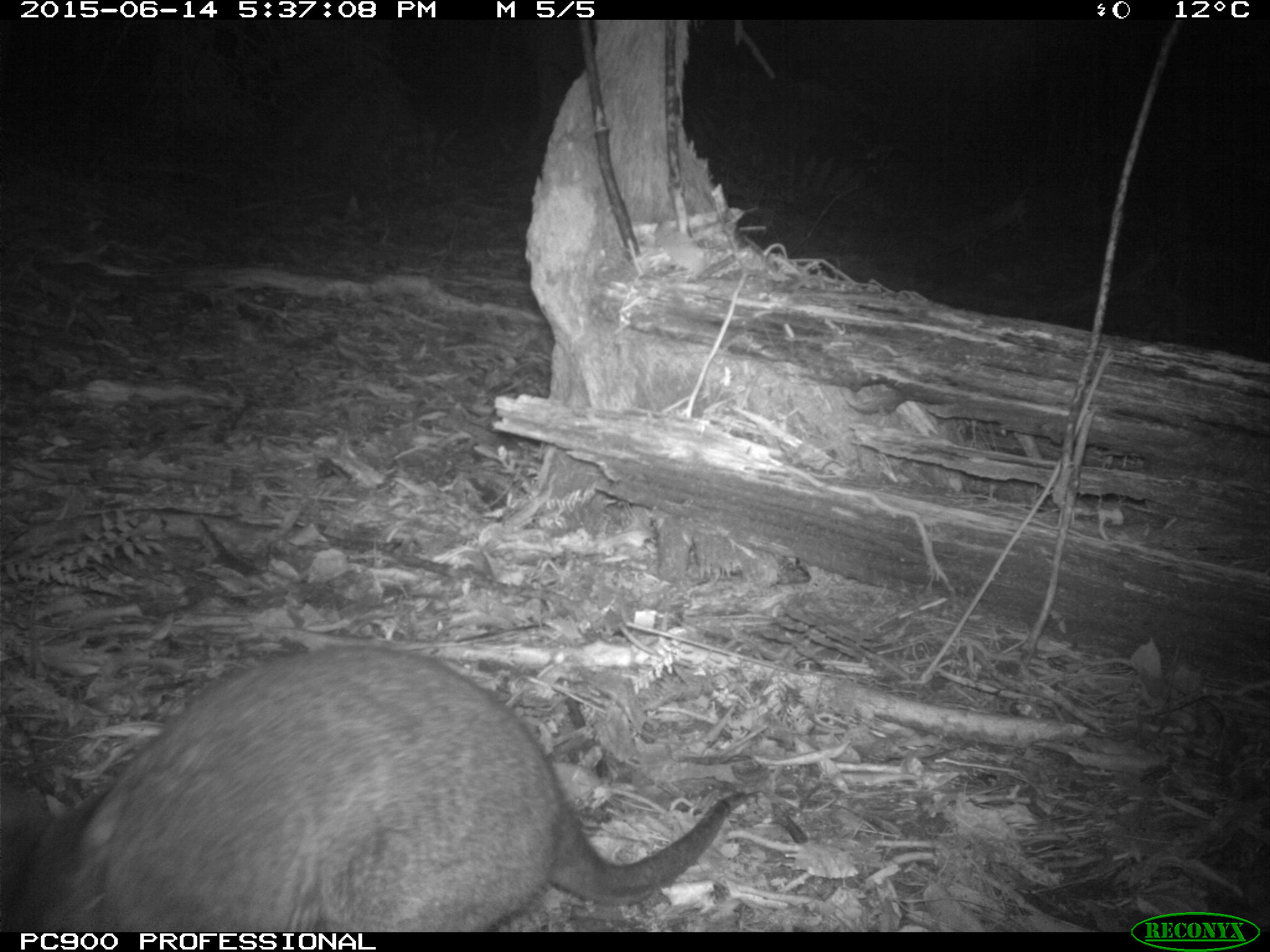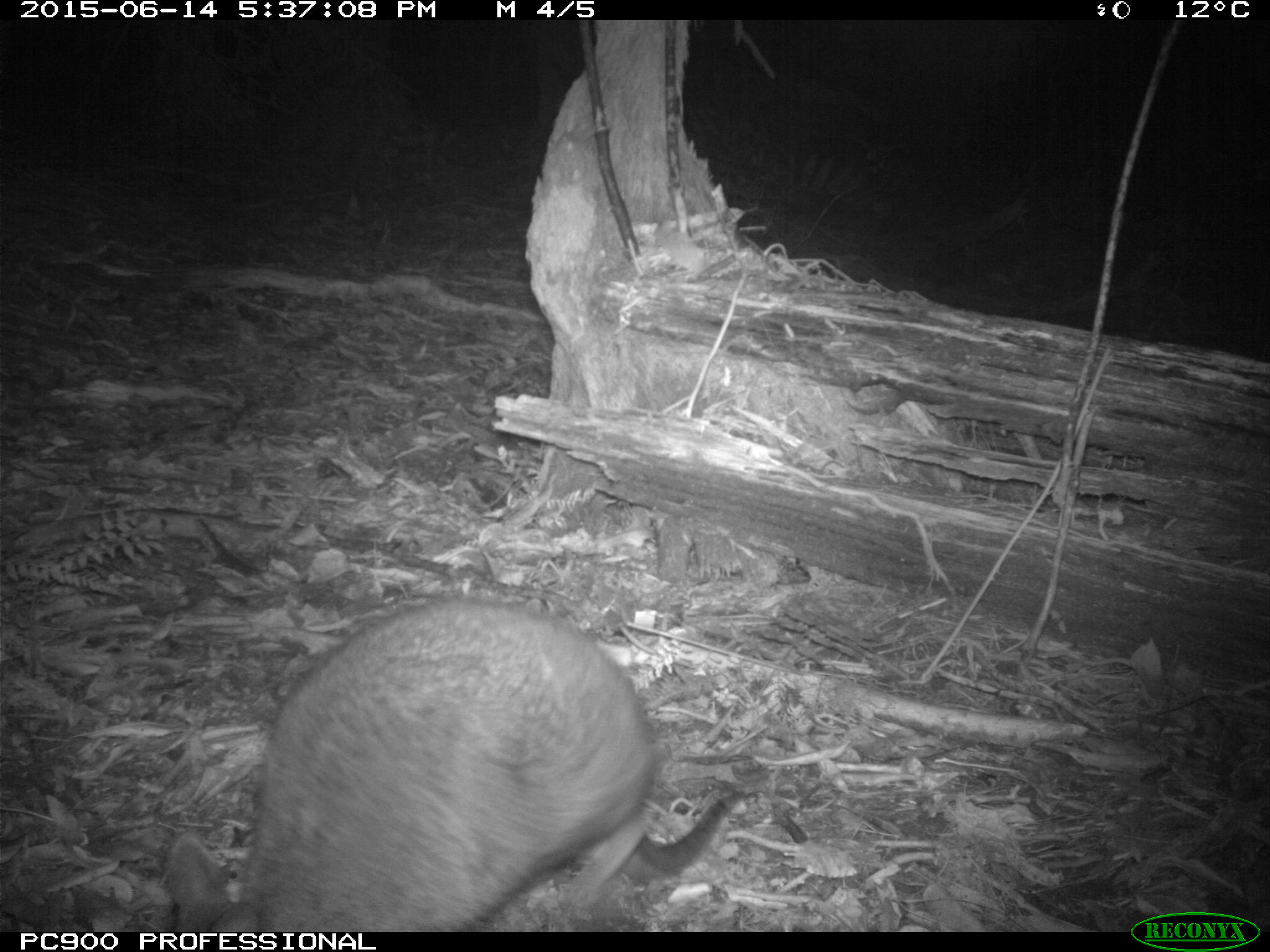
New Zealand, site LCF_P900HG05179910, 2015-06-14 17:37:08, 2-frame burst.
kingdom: Animalia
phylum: Chordata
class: Mammalia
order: Diprotodontia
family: Macropodidae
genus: Notamacropus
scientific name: Notamacropus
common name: wallaby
Wallaby (Notamacropus).